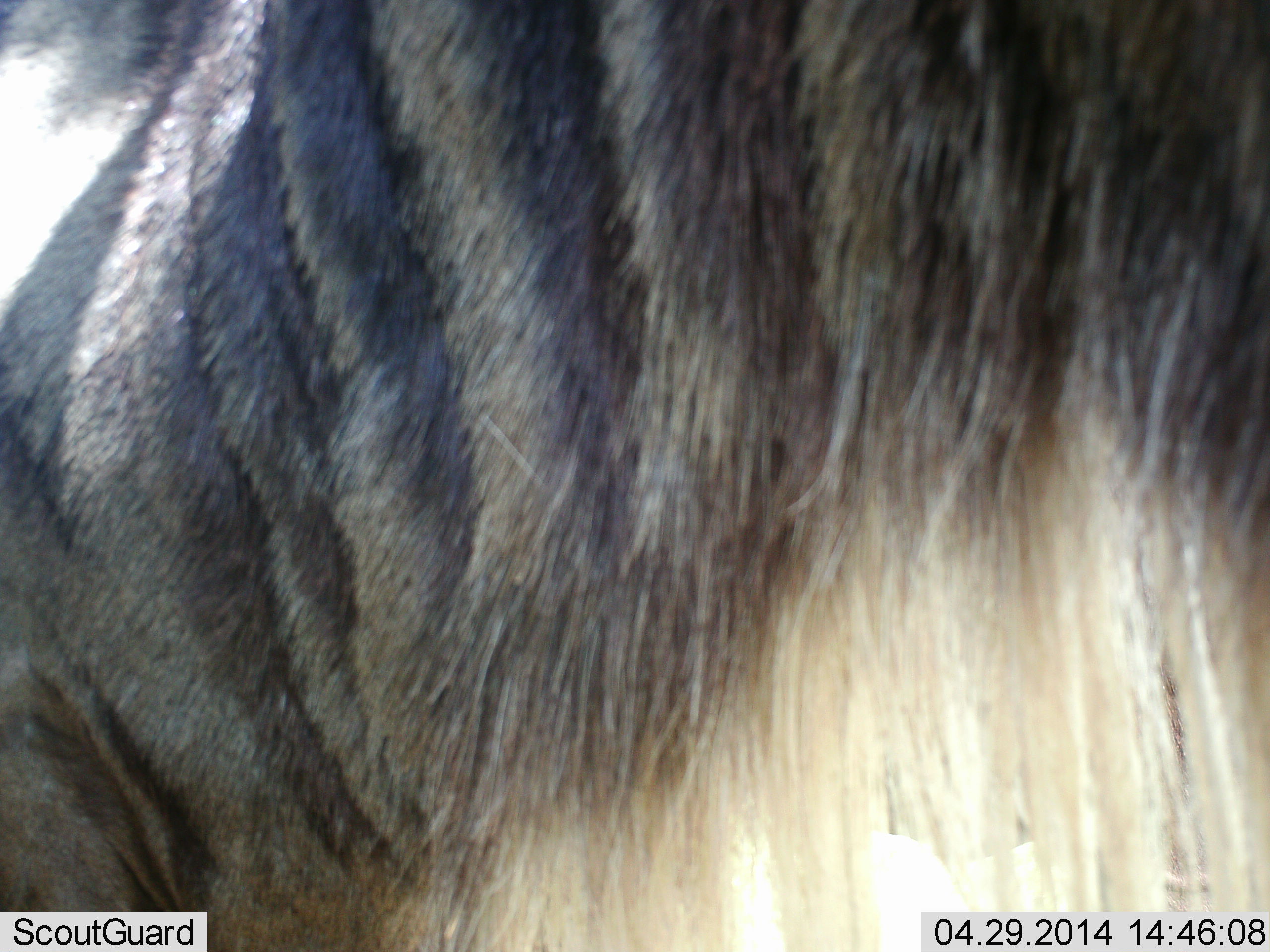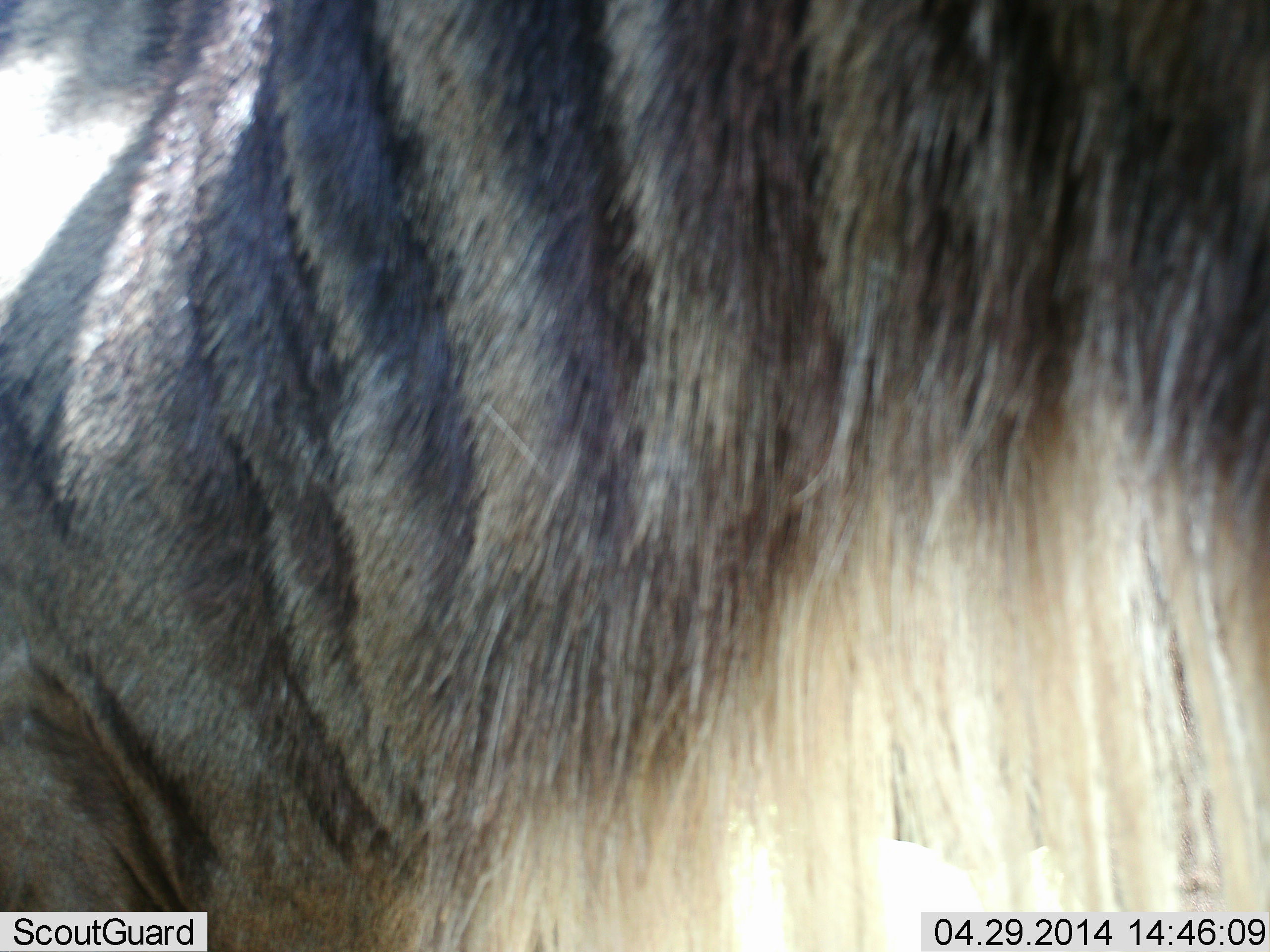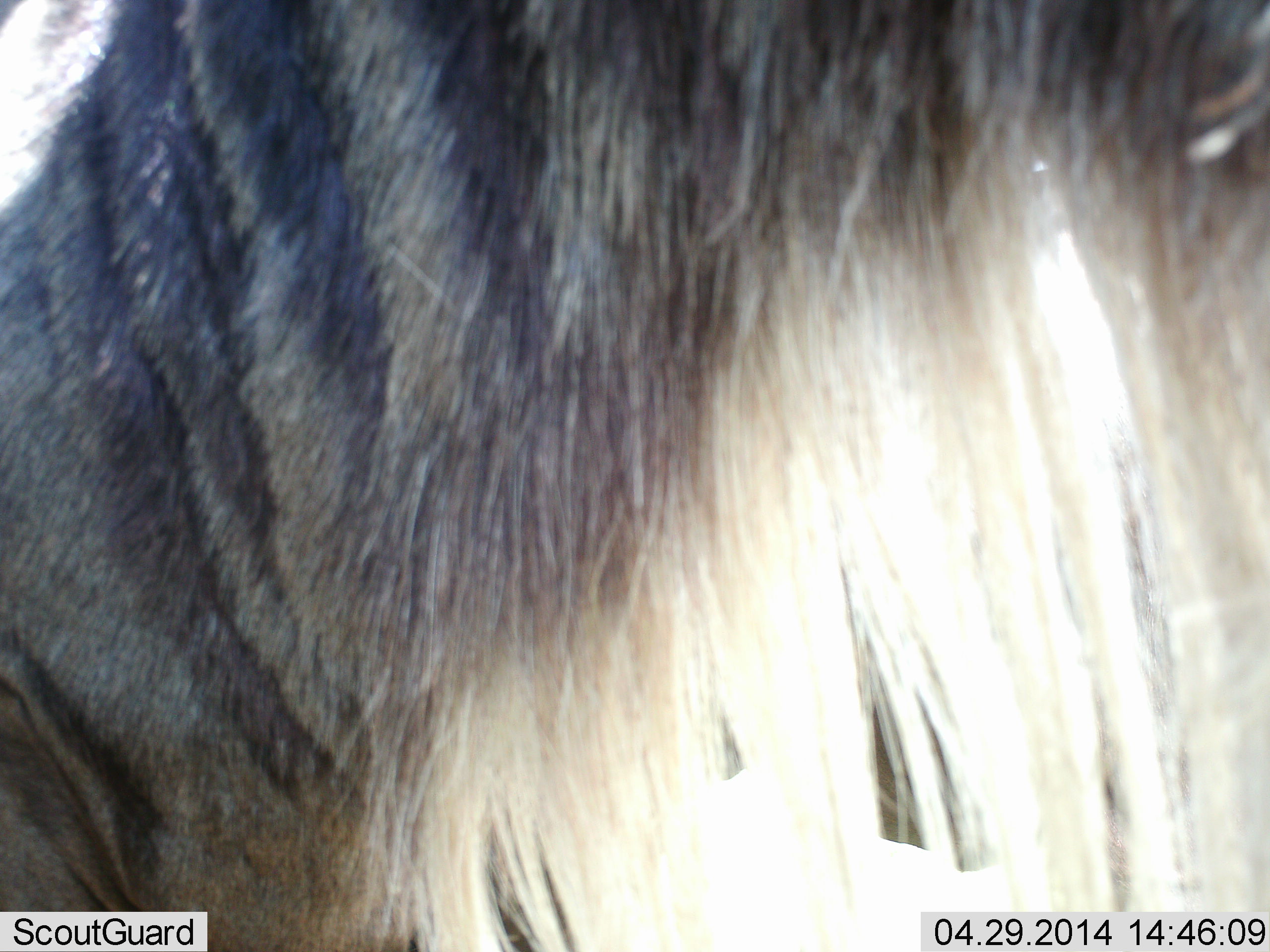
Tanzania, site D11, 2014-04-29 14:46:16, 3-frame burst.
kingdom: Animalia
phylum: Chordata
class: Mammalia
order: Artiodactyla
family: Bovidae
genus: Connochaetes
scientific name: Connochaetes taurinus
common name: blue wildebeest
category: wildebeest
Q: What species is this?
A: Wildebeest (blue wildebeest) (Connochaetes taurinus).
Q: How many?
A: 1.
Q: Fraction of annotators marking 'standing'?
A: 100%.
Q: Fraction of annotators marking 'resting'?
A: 0%.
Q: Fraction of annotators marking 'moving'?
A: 0%.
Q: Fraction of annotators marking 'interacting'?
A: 0%.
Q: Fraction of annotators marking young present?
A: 0%.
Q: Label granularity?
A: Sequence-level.